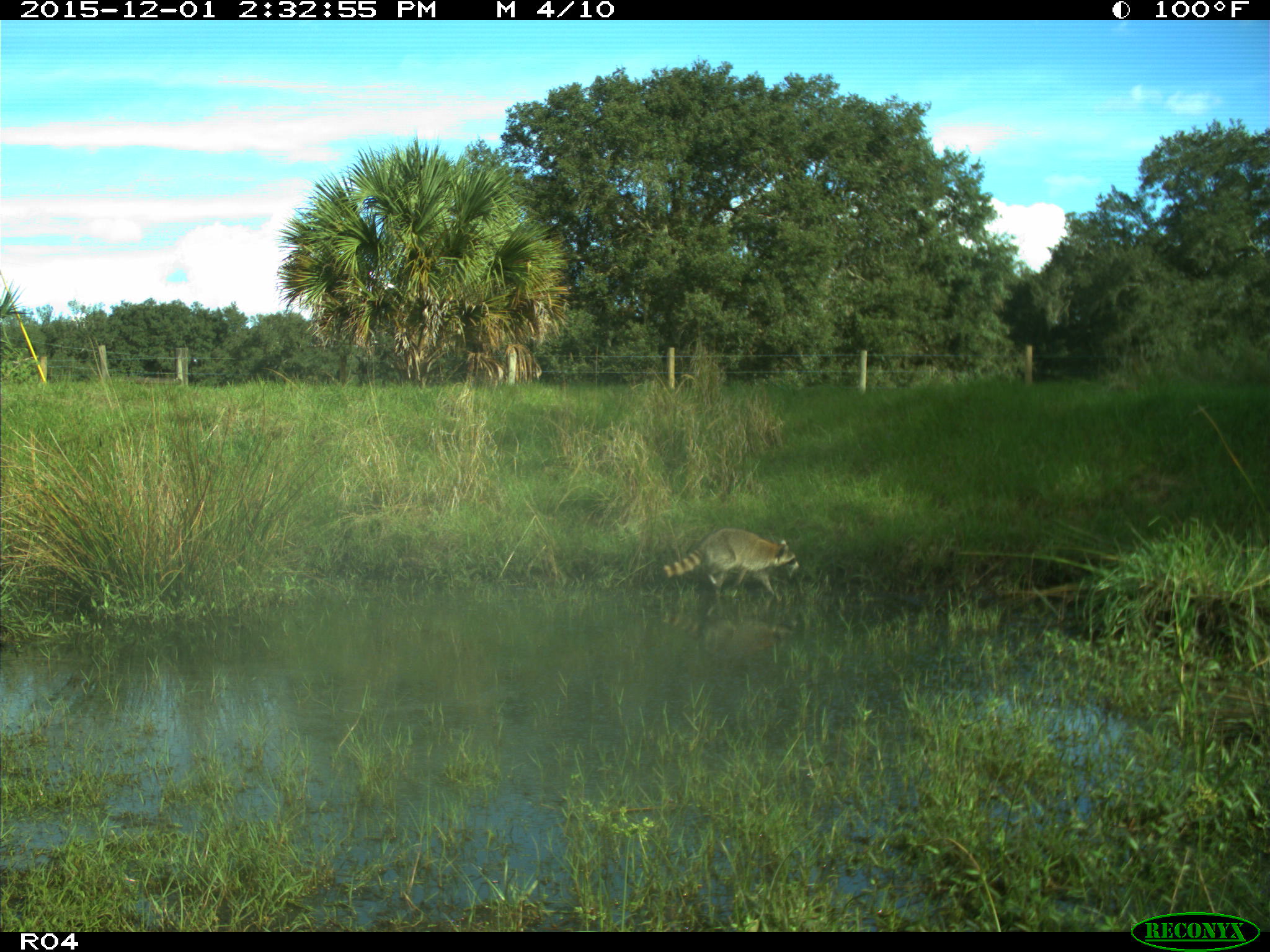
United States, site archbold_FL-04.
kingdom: Animalia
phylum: Chordata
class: Mammalia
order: Carnivora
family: Procyonidae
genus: Procyon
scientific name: Procyon lotor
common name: common raccoon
Procyon lotor (common raccoon).